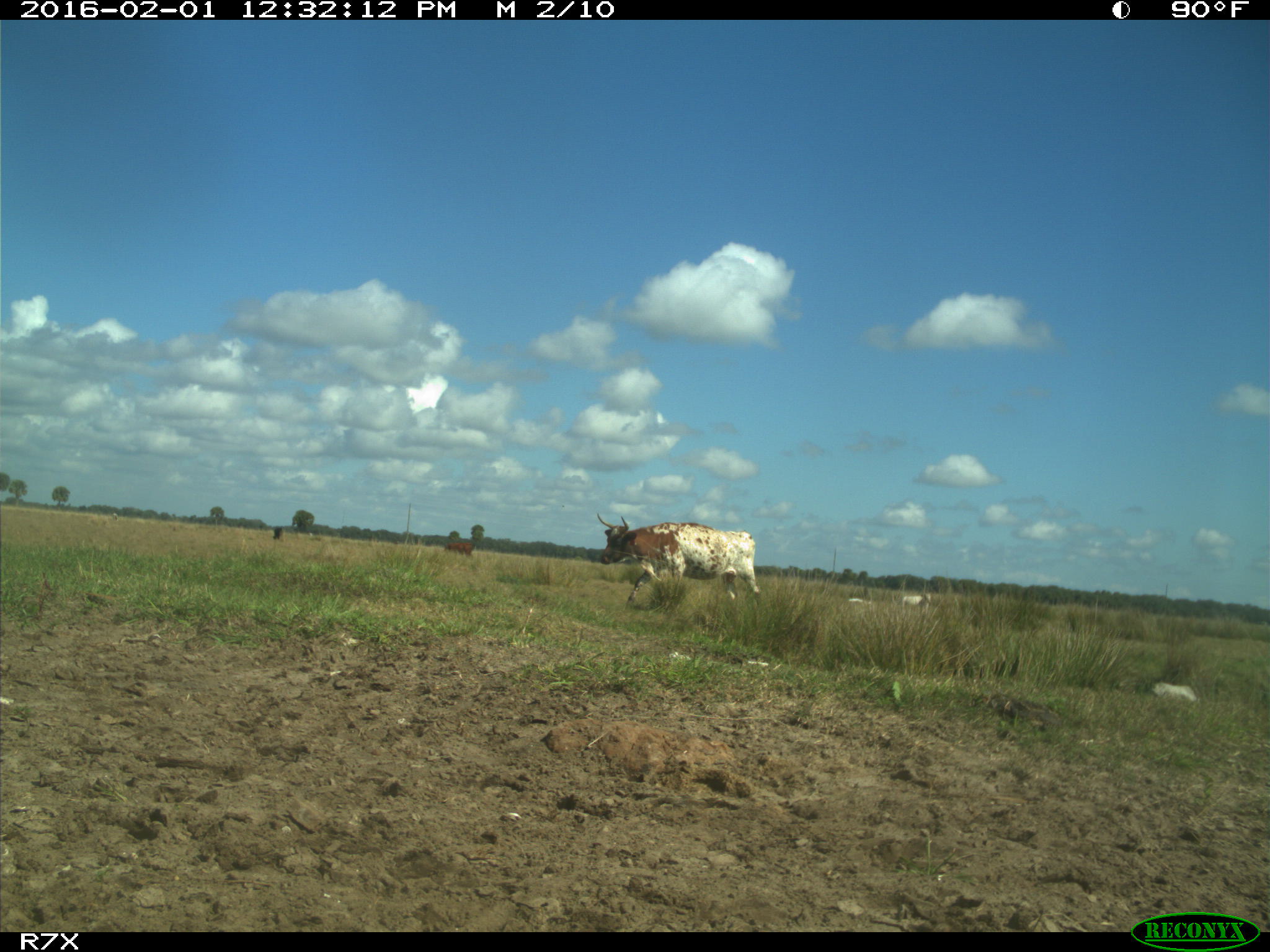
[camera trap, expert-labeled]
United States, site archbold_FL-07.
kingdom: Animalia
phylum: Chordata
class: Mammalia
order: Artiodactyla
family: Bovidae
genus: Bos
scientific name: Bos taurus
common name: domestic cow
Bos taurus (domestic cow).